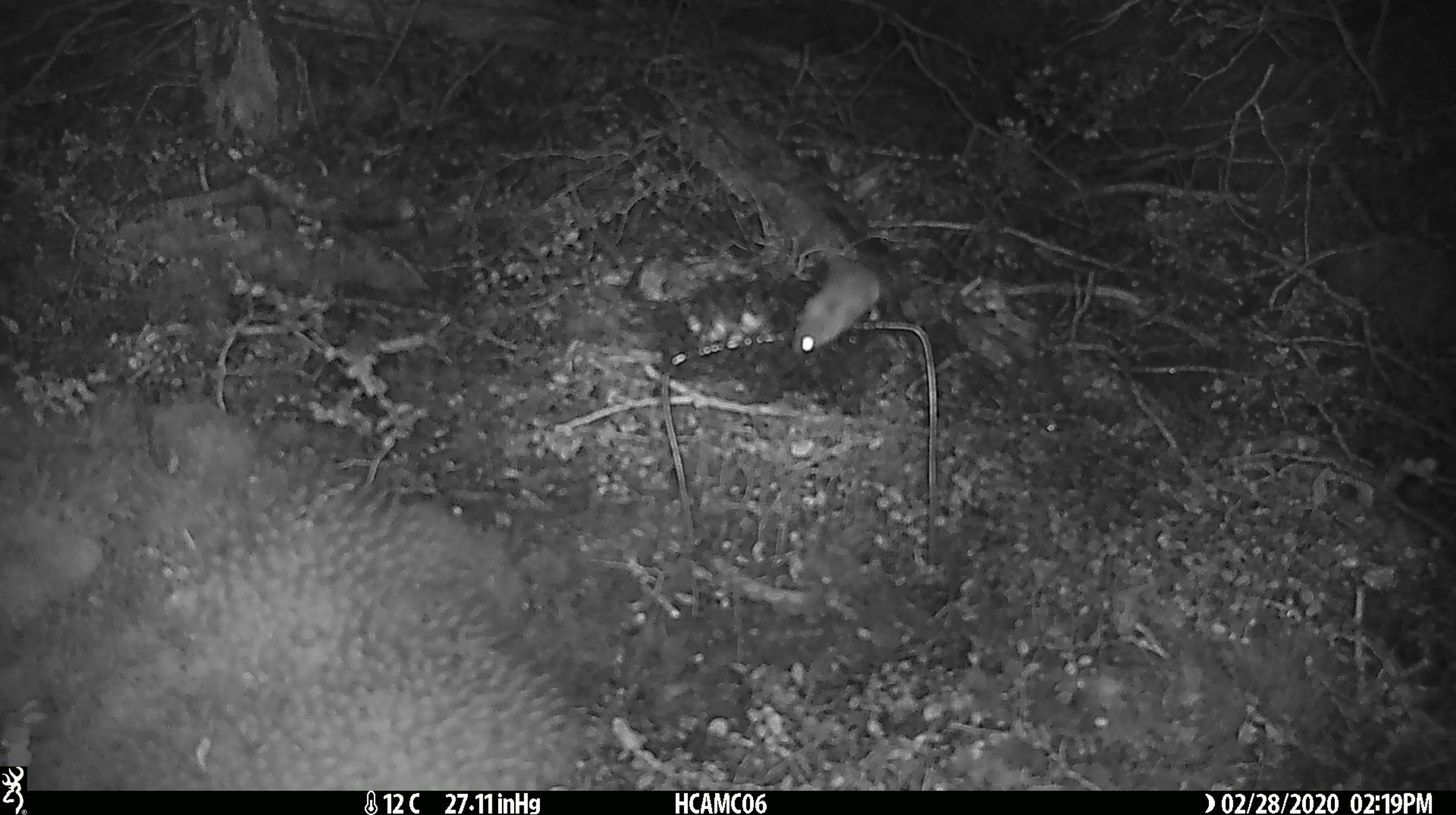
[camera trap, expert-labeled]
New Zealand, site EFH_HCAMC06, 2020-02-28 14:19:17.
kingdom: Animalia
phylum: Chordata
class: Mammalia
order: Rodentia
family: Muridae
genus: Mus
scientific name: Mus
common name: mouse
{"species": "mouse (Mus)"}